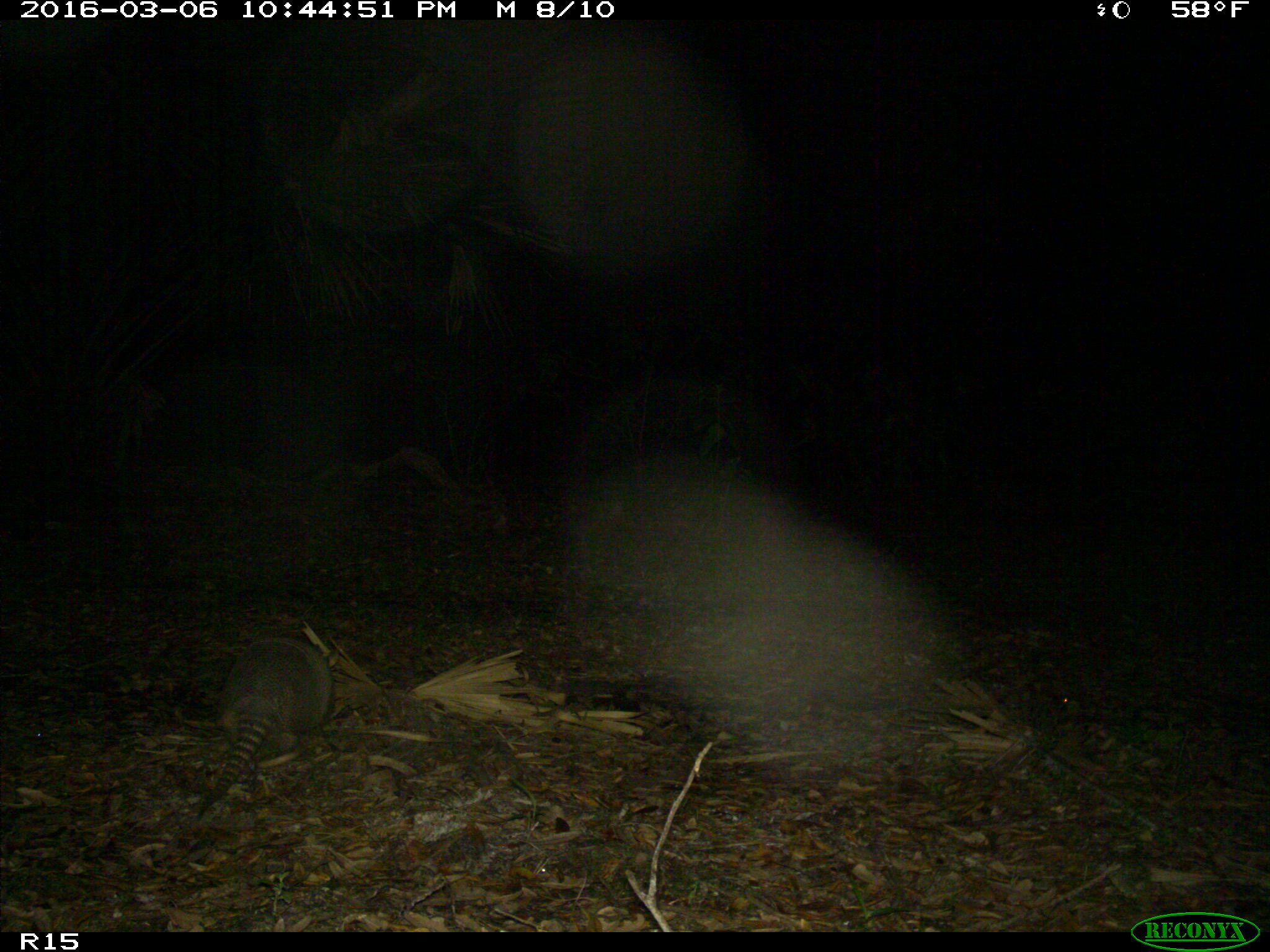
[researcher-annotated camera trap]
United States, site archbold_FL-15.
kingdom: Animalia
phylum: Chordata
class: Mammalia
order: Cingulata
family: Dasypodidae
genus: Dasypus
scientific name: Dasypus novemcinctus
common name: nine-banded armadillo